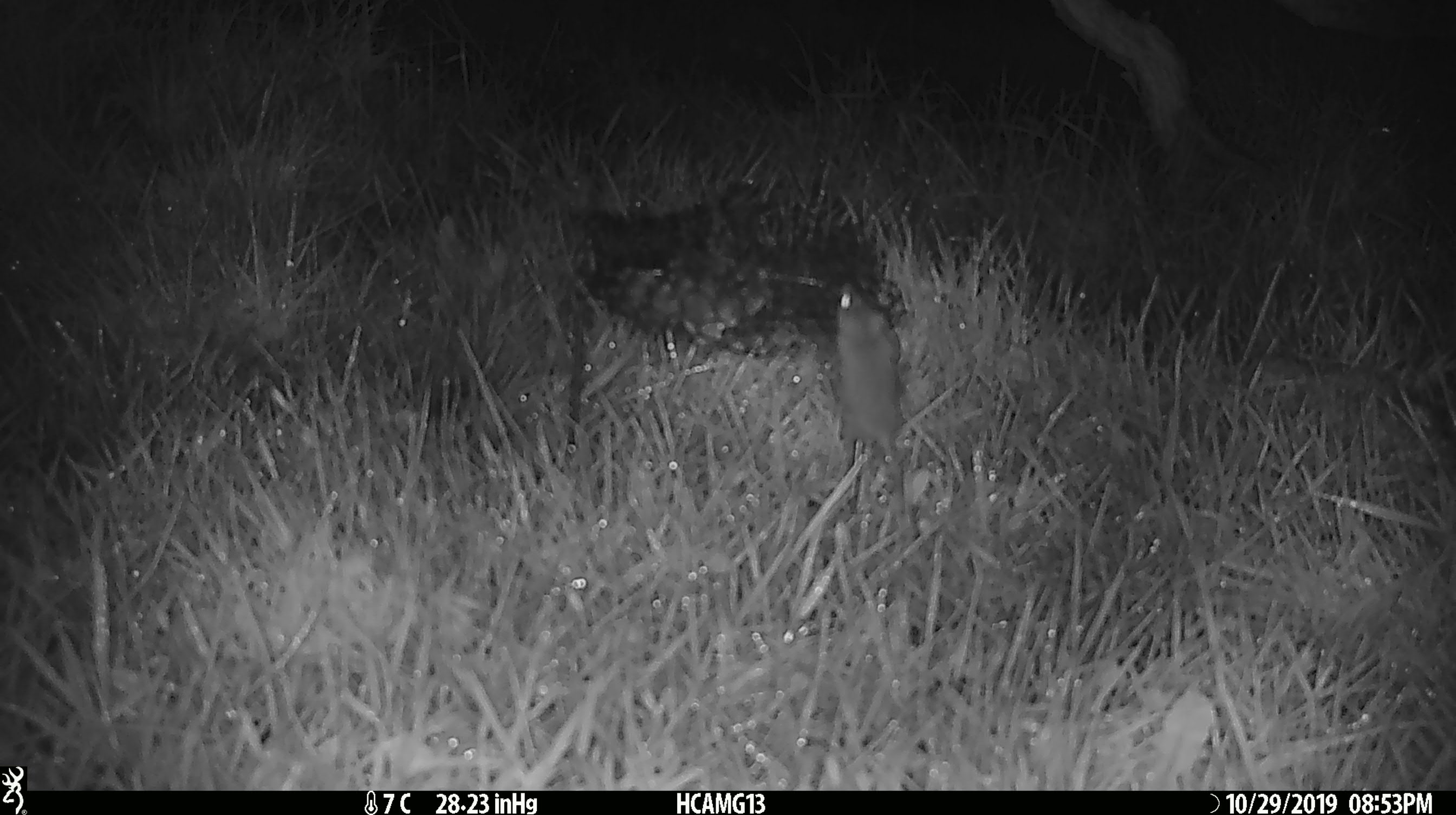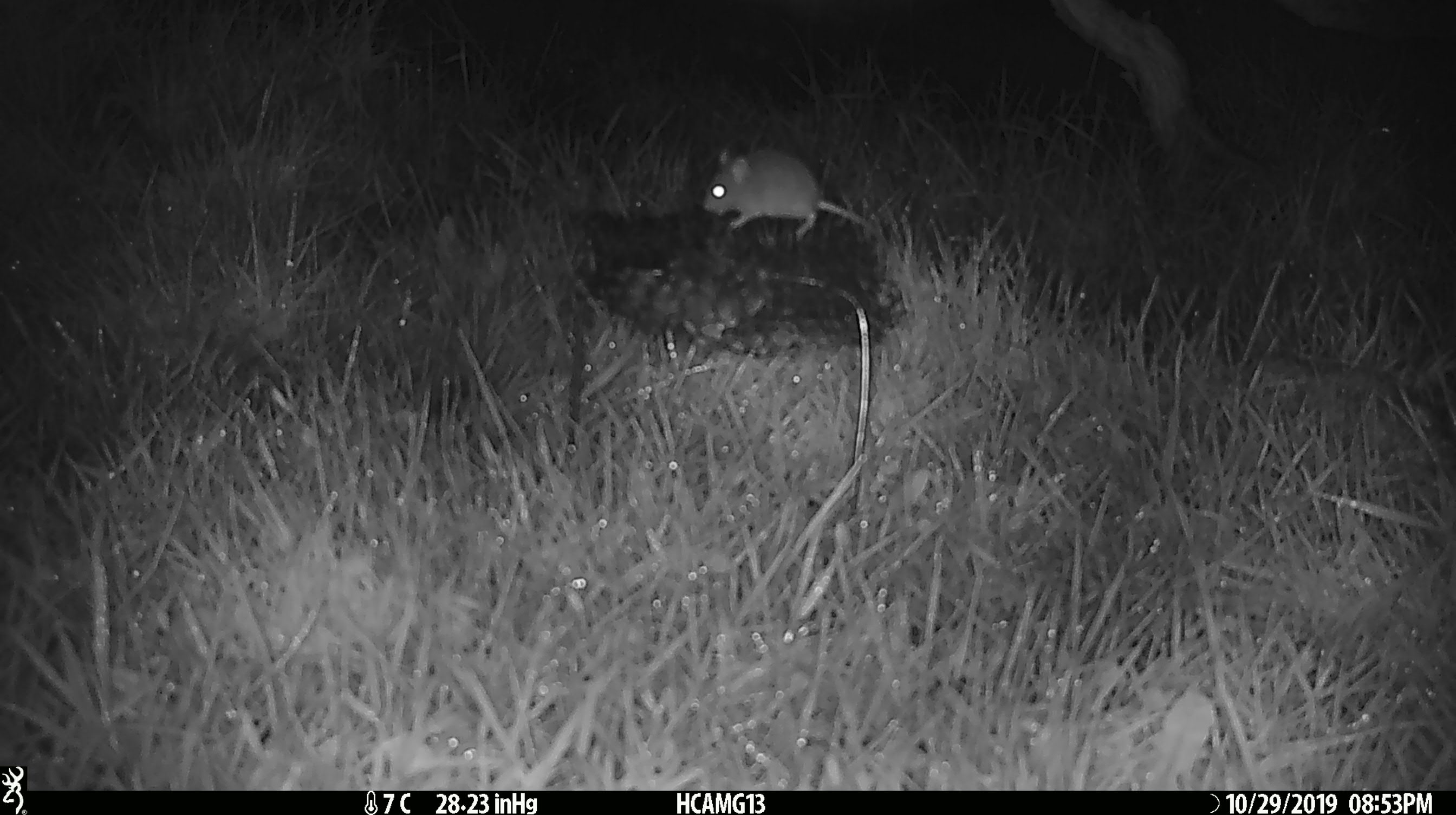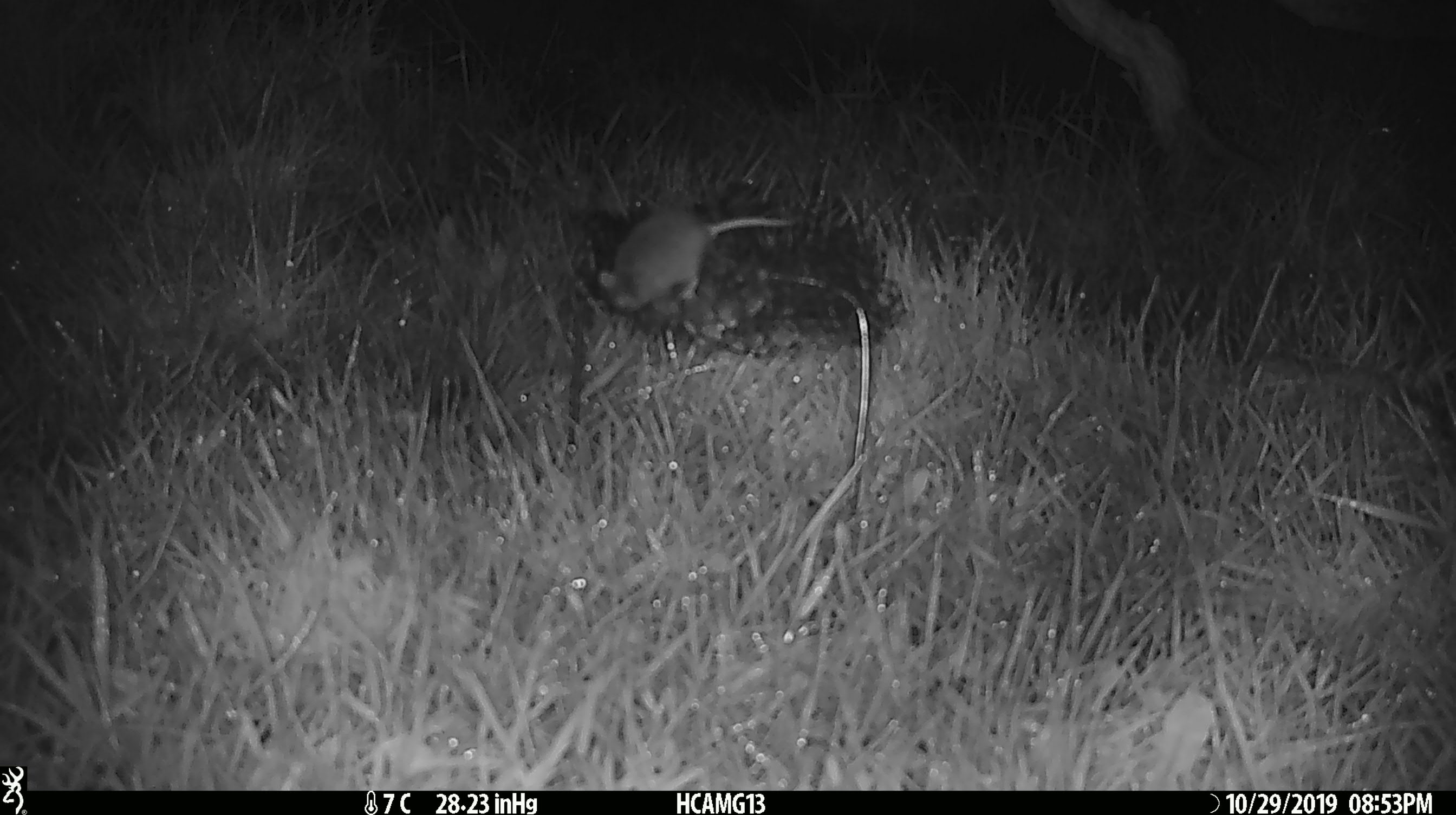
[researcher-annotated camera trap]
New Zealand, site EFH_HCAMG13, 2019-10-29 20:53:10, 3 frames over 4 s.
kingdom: Animalia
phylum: Chordata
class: Mammalia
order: Rodentia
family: Muridae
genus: Mus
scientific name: Mus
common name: mouse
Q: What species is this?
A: Mouse (Mus).